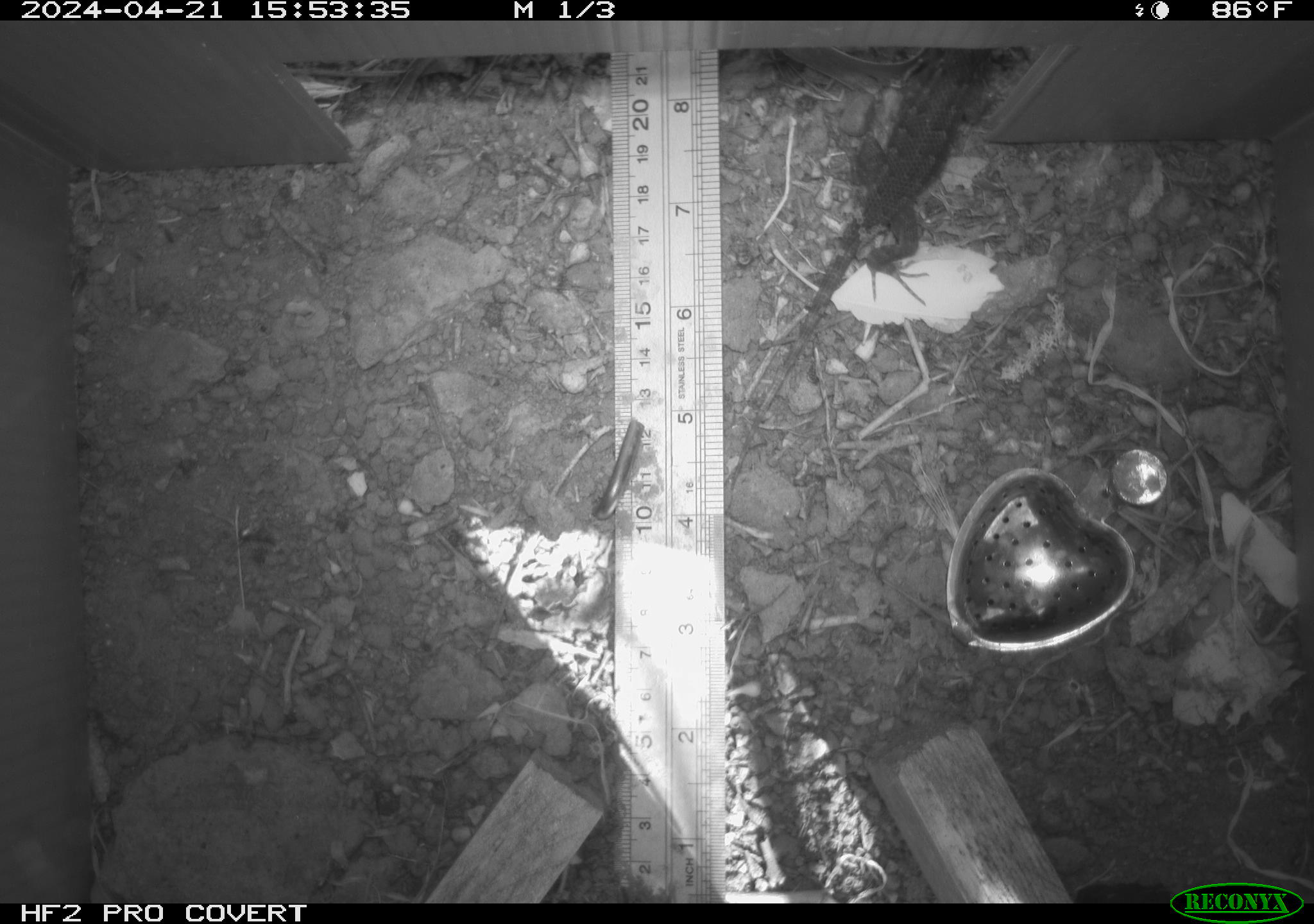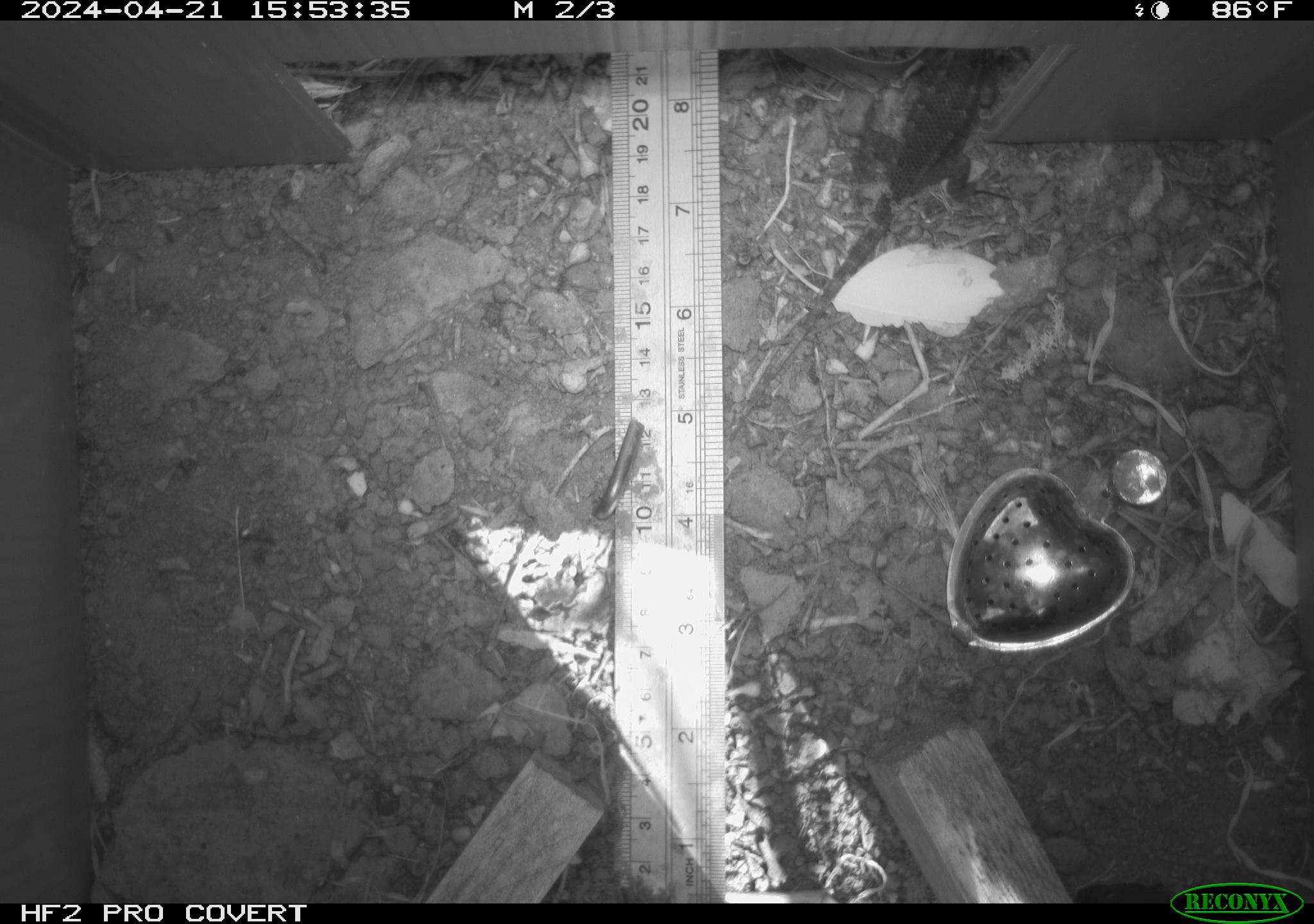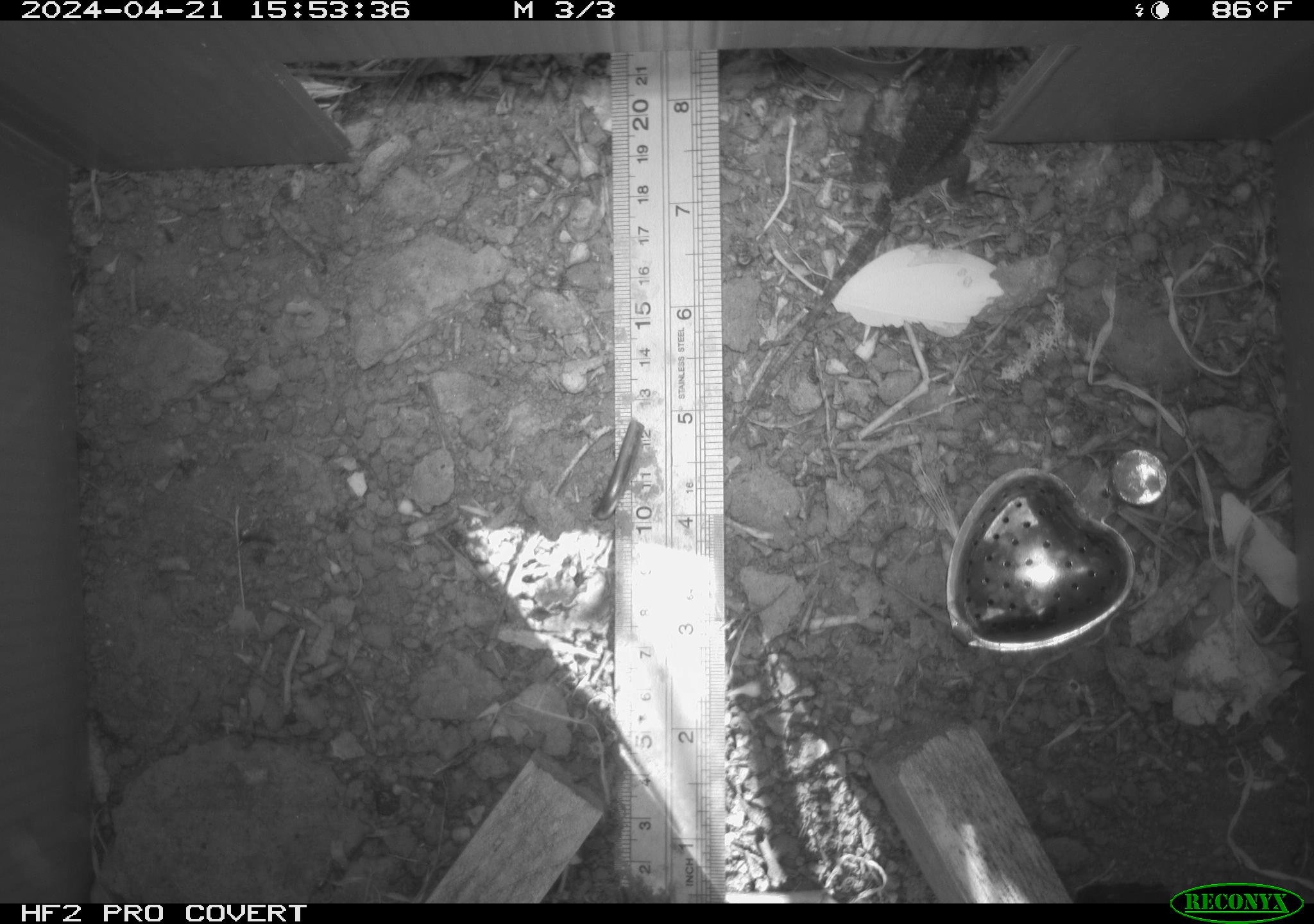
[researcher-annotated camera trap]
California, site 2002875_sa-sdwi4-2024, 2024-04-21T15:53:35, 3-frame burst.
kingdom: Animalia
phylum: Chordata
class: Reptilia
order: Squamata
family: Phrynosomatidae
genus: Sceloporus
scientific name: Sceloporus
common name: spiny lizards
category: sceloporus species